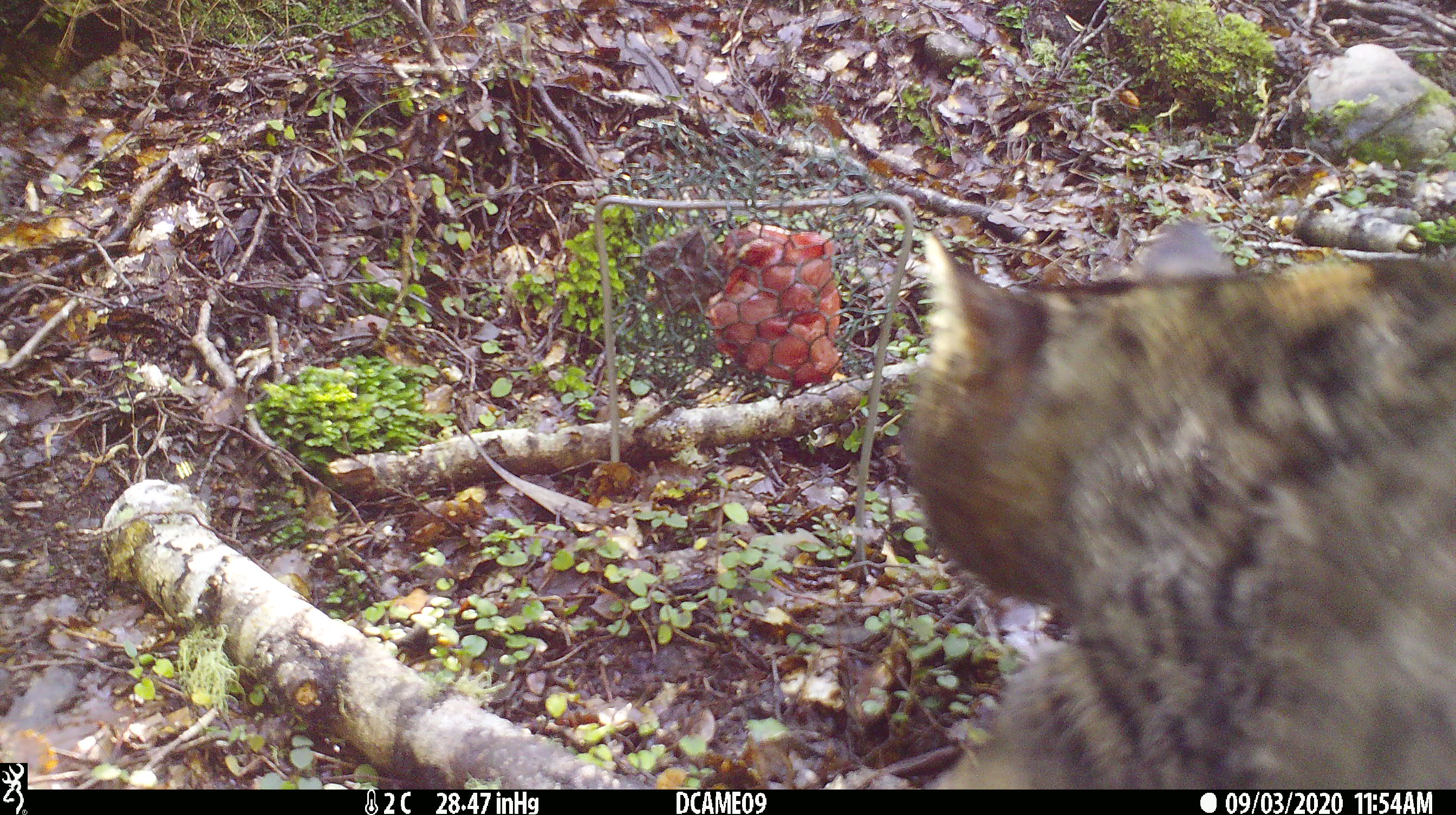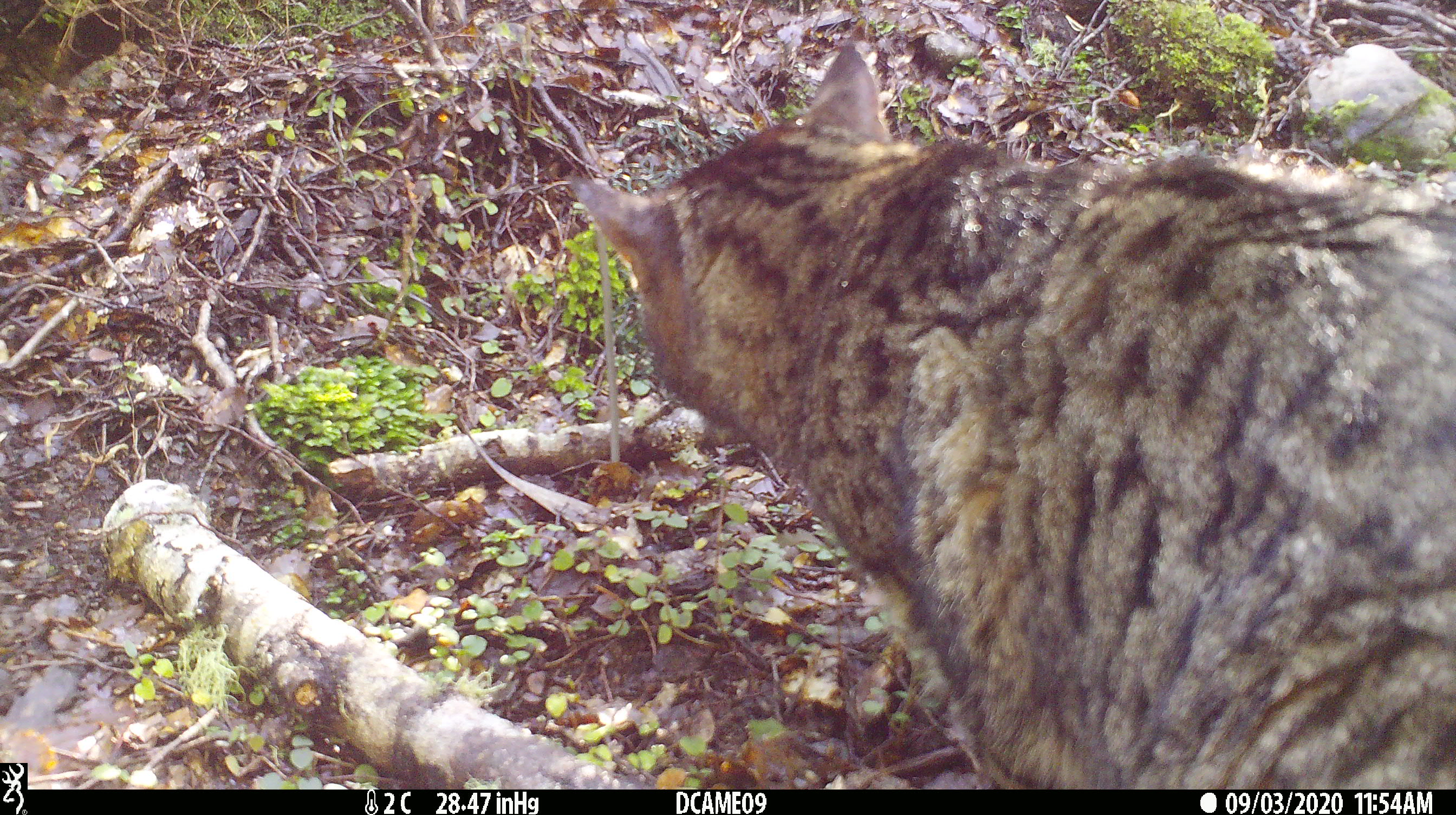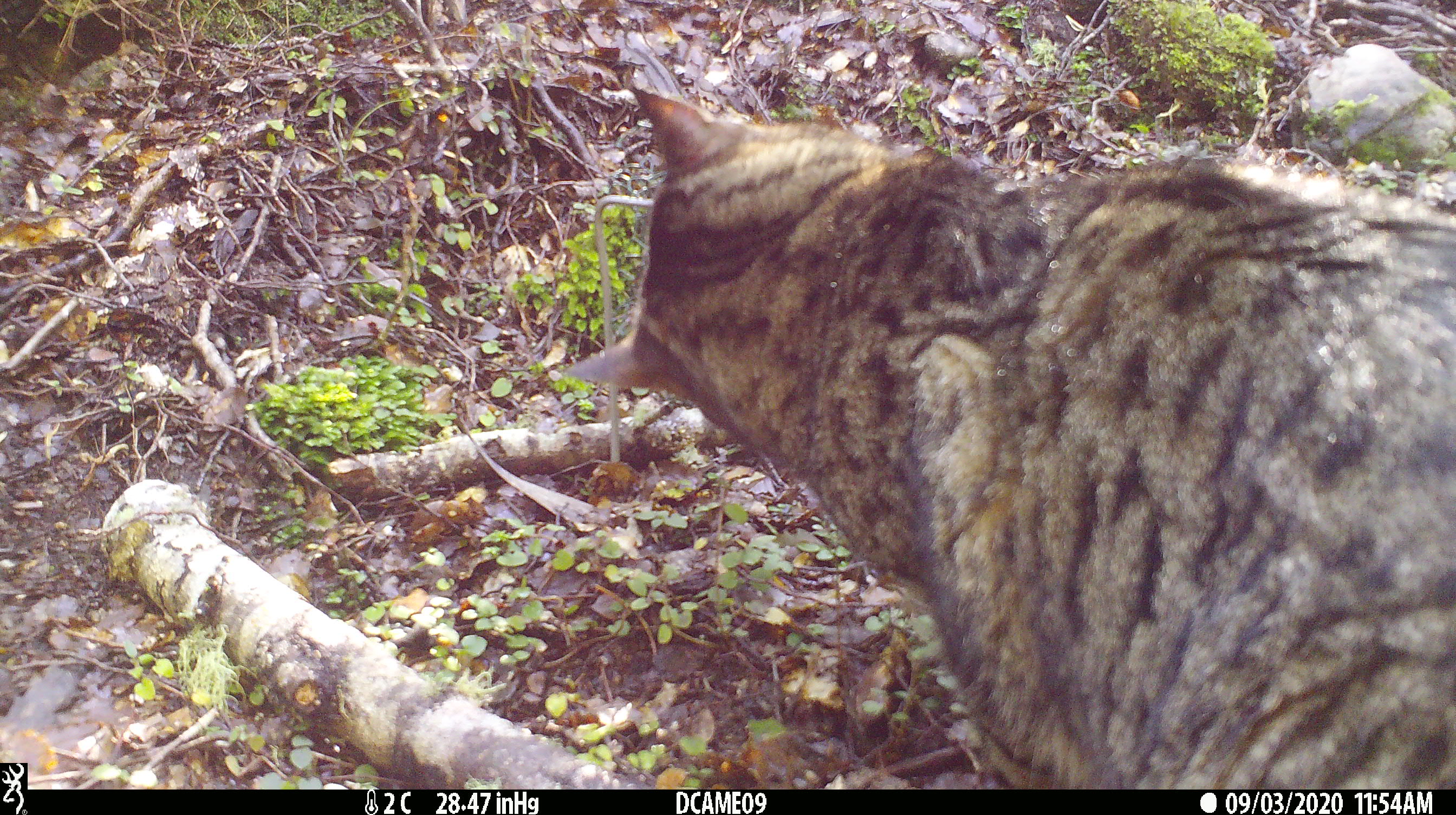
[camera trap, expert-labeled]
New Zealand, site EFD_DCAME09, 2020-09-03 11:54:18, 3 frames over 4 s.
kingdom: Animalia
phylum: Chordata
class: Mammalia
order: Carnivora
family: Felidae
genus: Felis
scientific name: Felis catus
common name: domestic cat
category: cat